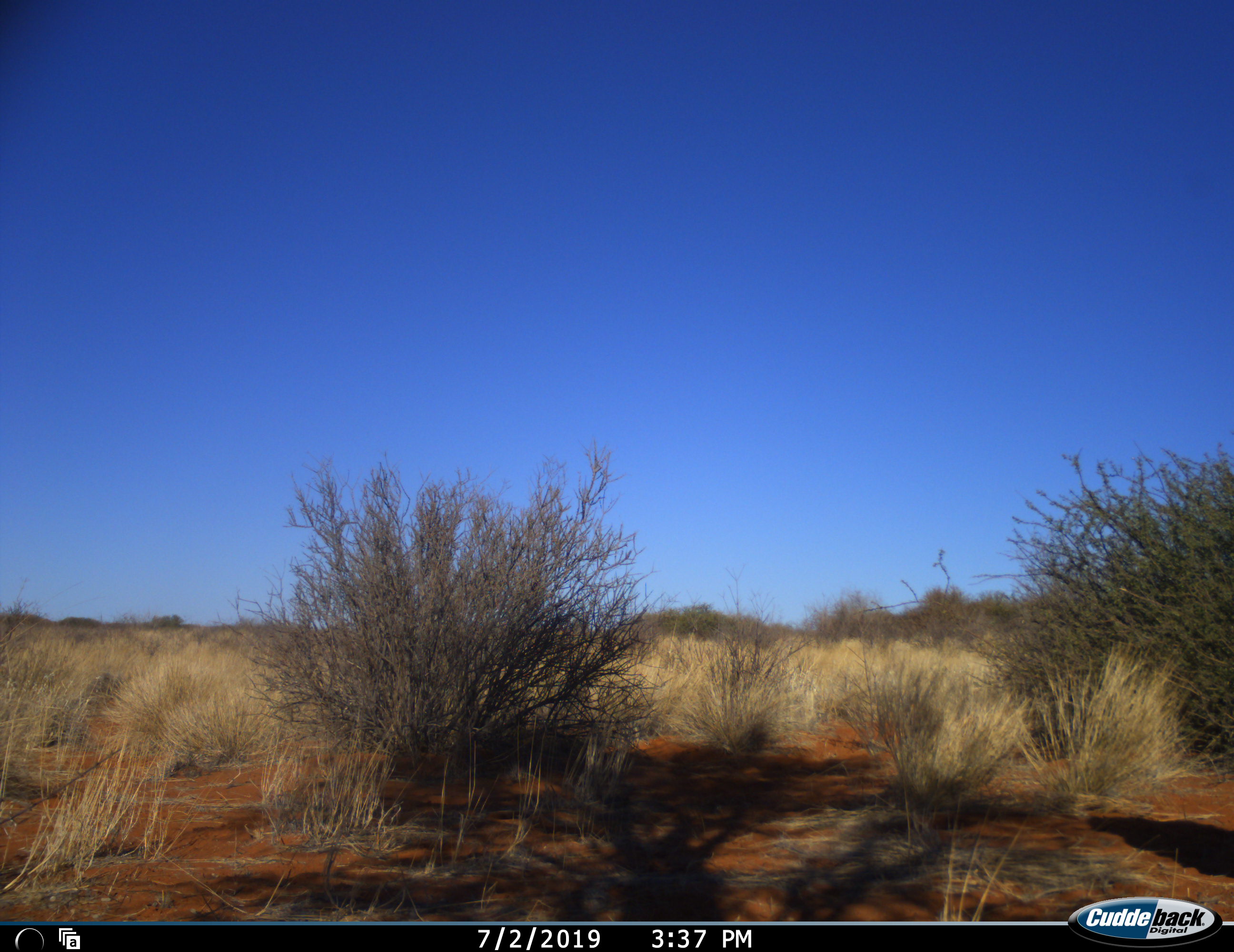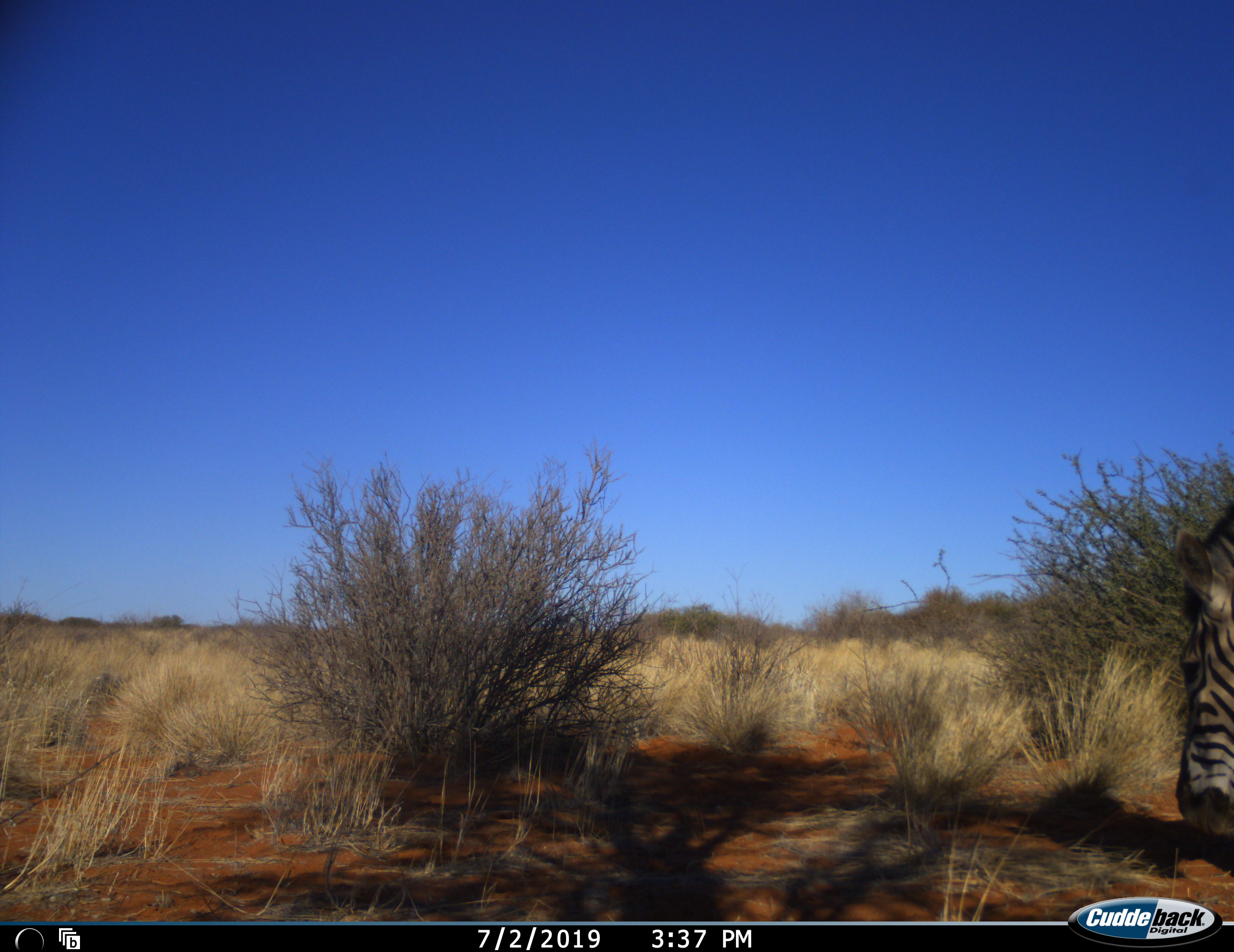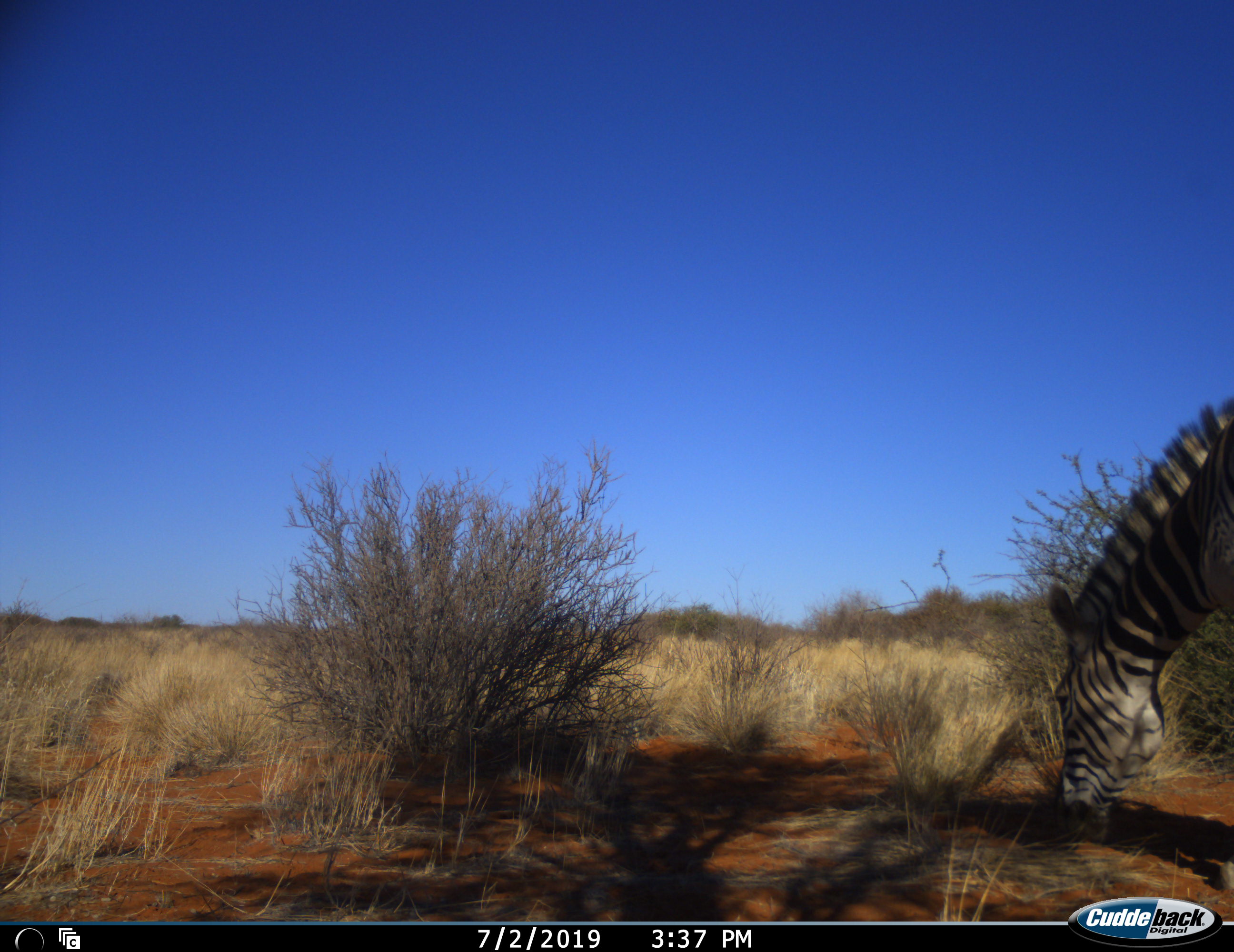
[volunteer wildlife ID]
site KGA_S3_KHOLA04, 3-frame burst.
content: unidentified animal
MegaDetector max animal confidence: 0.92